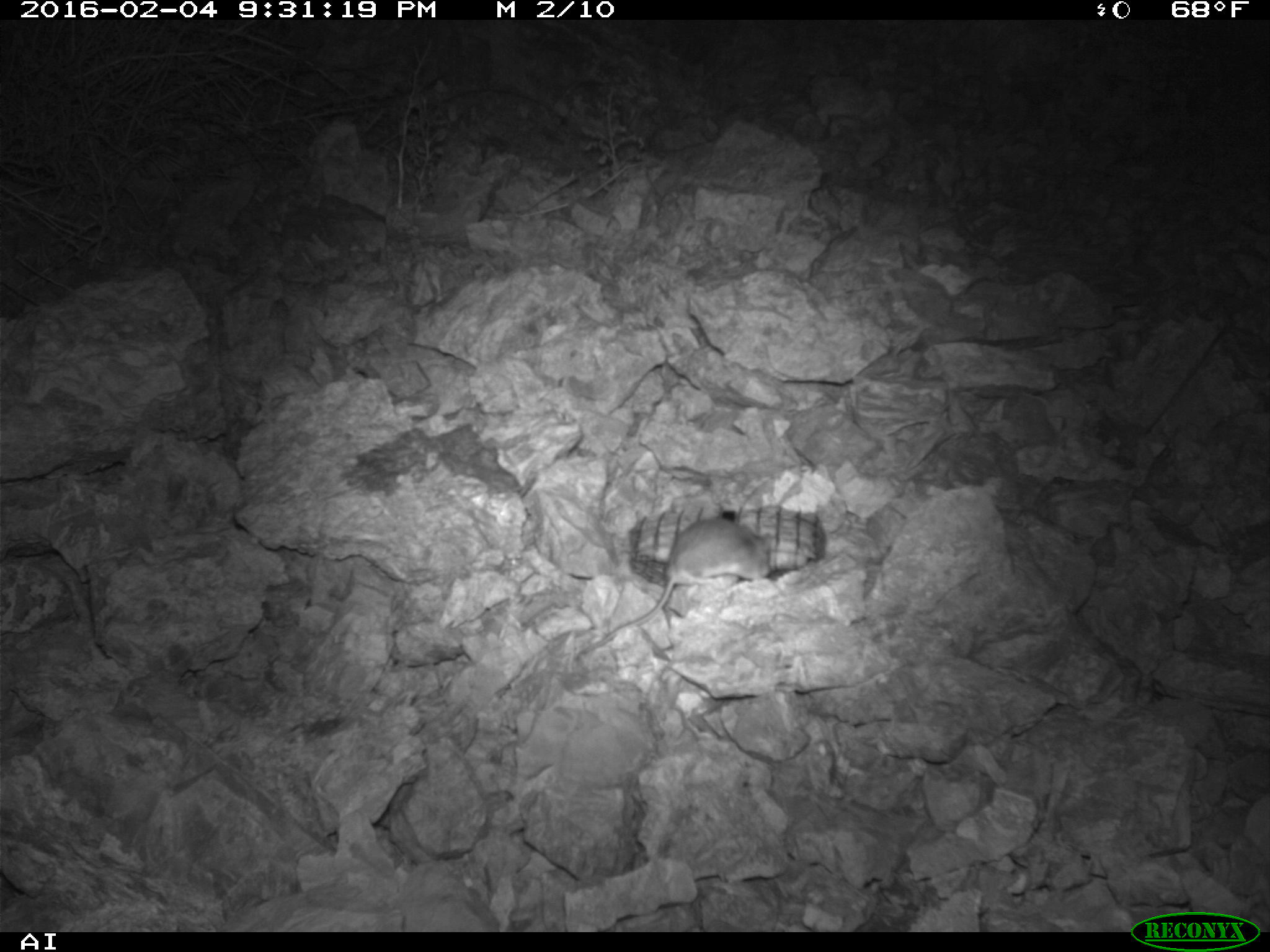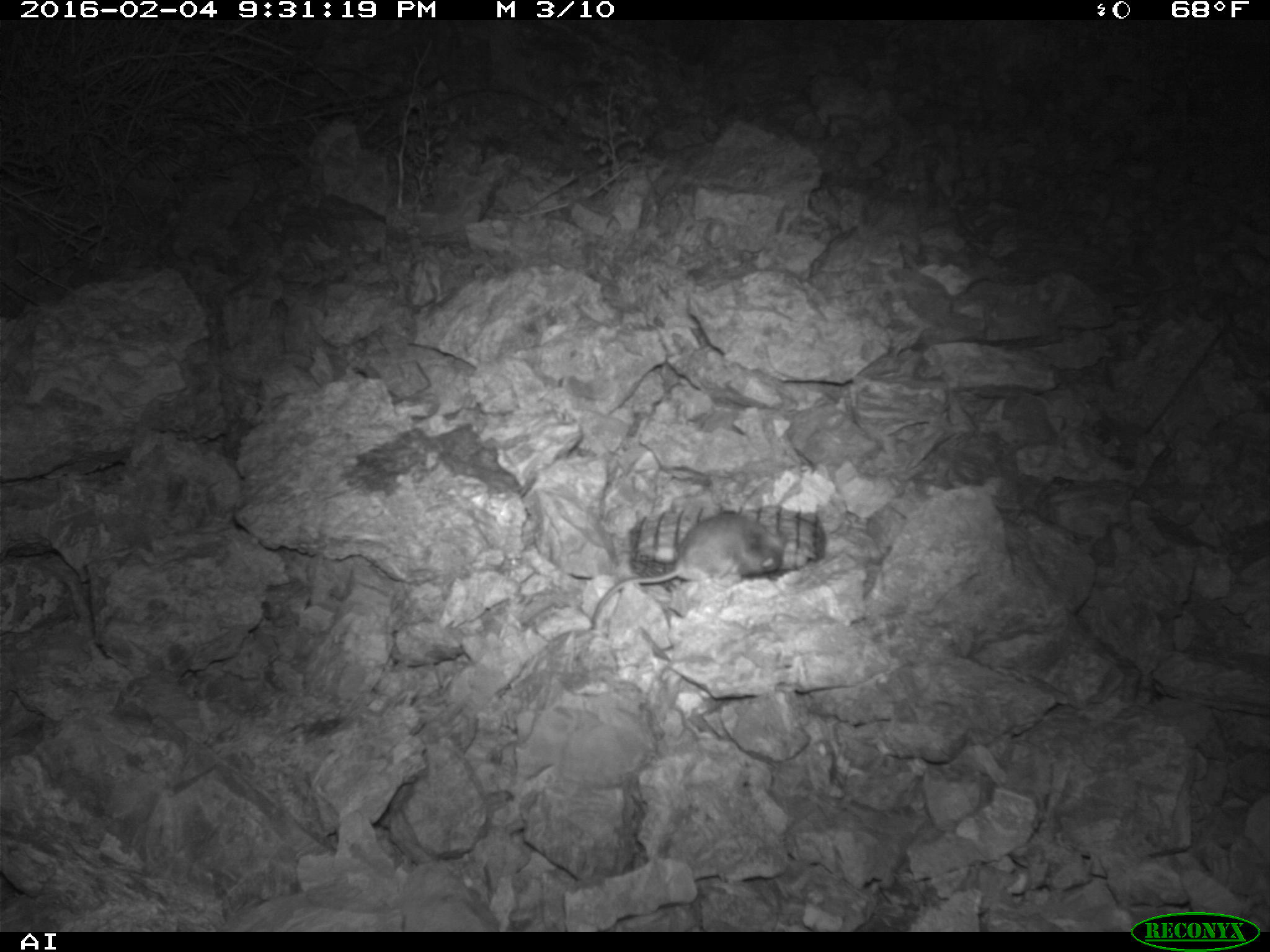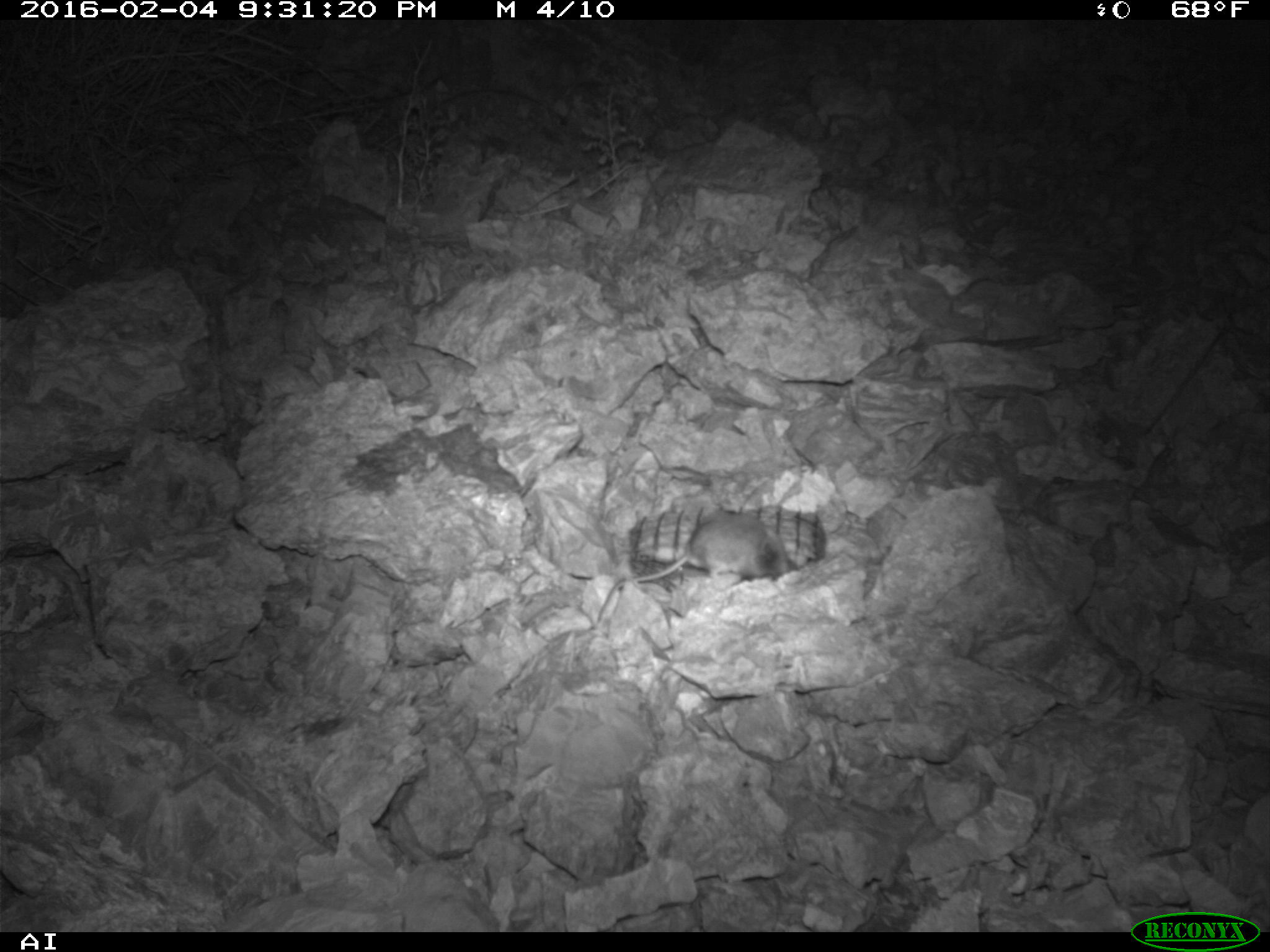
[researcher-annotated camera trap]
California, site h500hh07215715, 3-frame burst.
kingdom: Animalia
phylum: Chordata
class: Mammalia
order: Rodentia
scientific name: Rodentia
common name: rodent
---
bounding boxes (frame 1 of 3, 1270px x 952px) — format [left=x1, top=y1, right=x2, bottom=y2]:
rodent: [left=569, top=516, right=774, bottom=660]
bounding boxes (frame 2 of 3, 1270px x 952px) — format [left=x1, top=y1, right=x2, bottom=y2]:
rodent: [left=586, top=514, right=785, bottom=628]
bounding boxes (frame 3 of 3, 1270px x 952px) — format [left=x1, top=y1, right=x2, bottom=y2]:
rodent: [left=597, top=511, right=787, bottom=620]